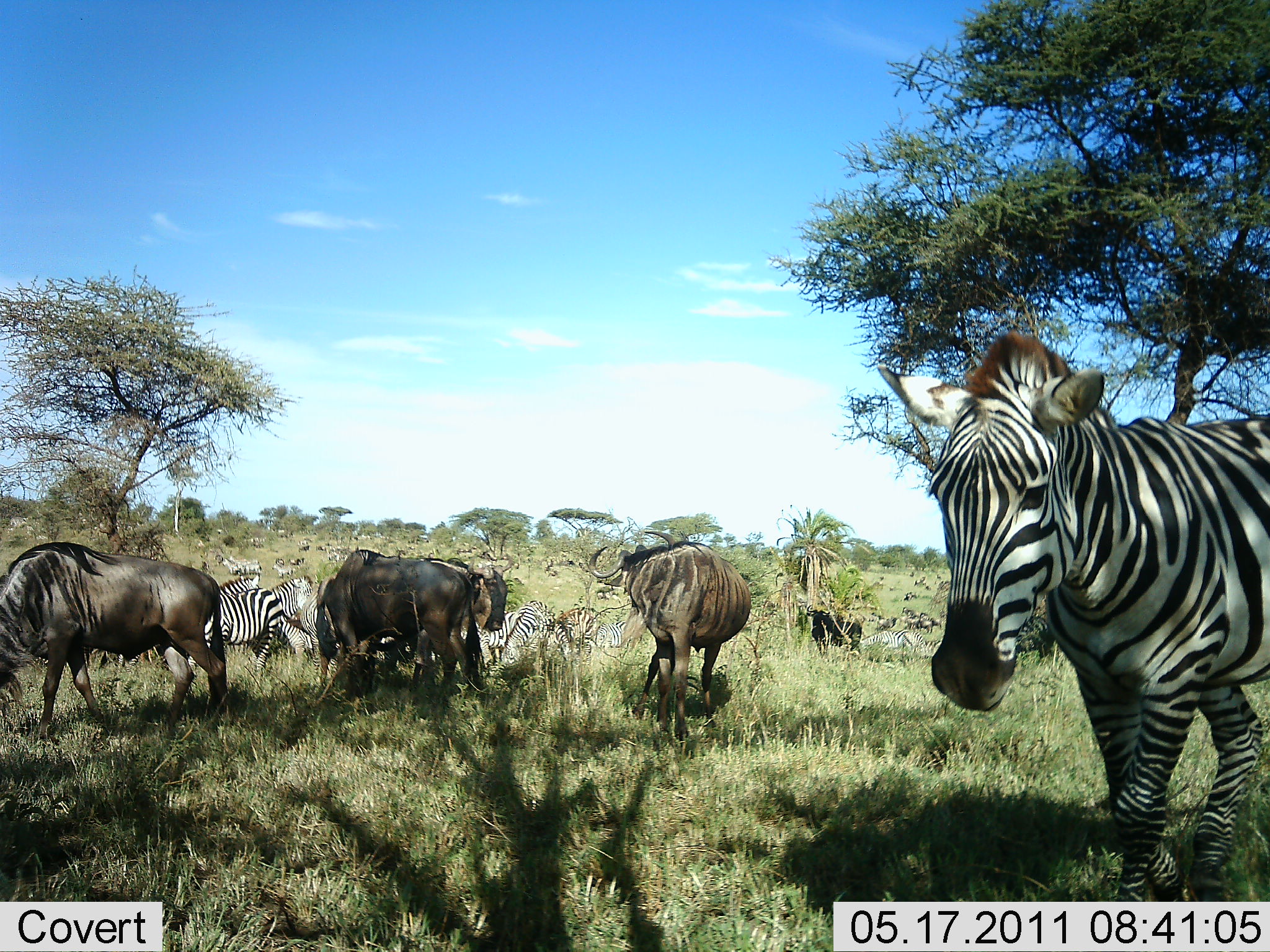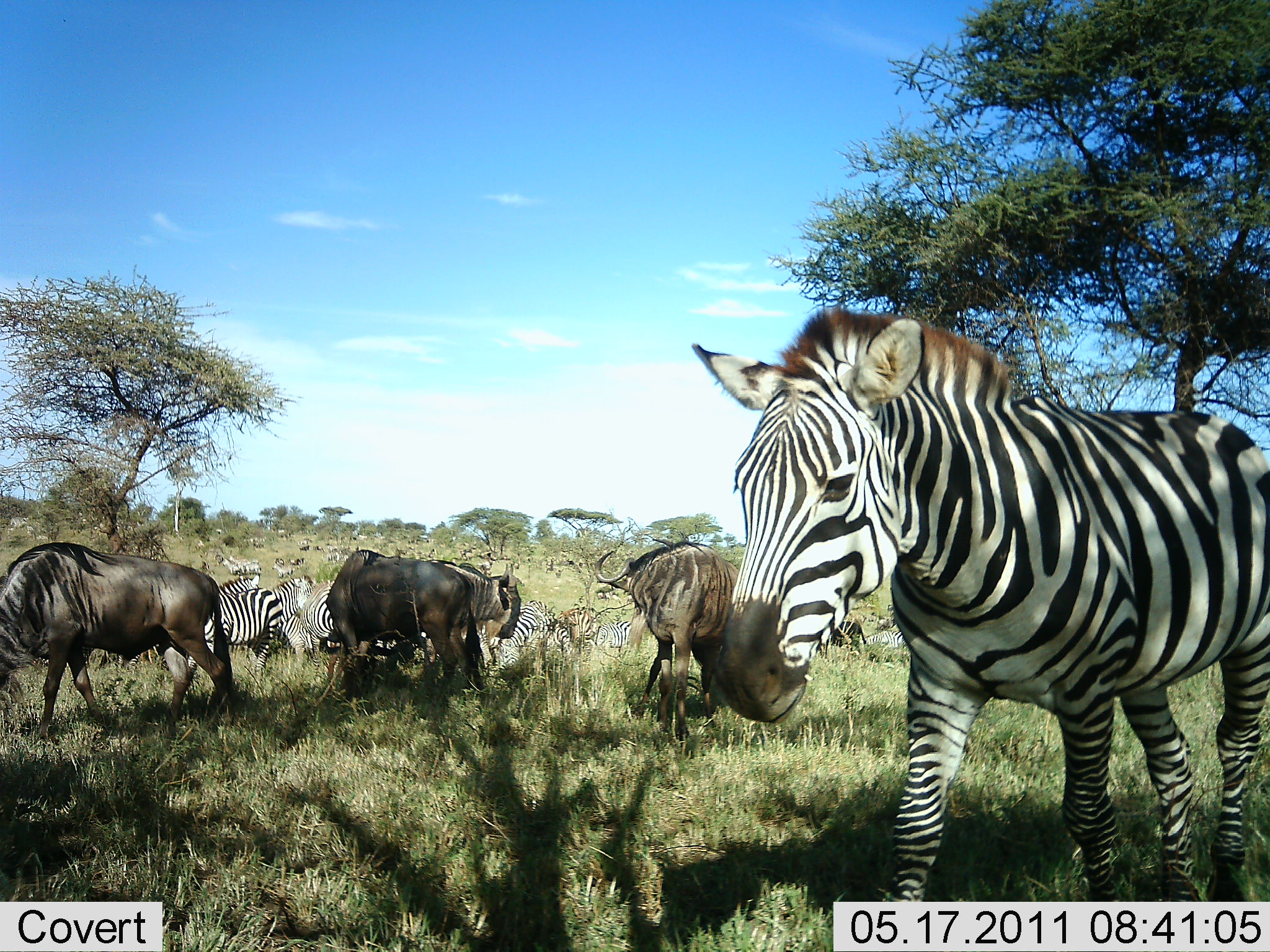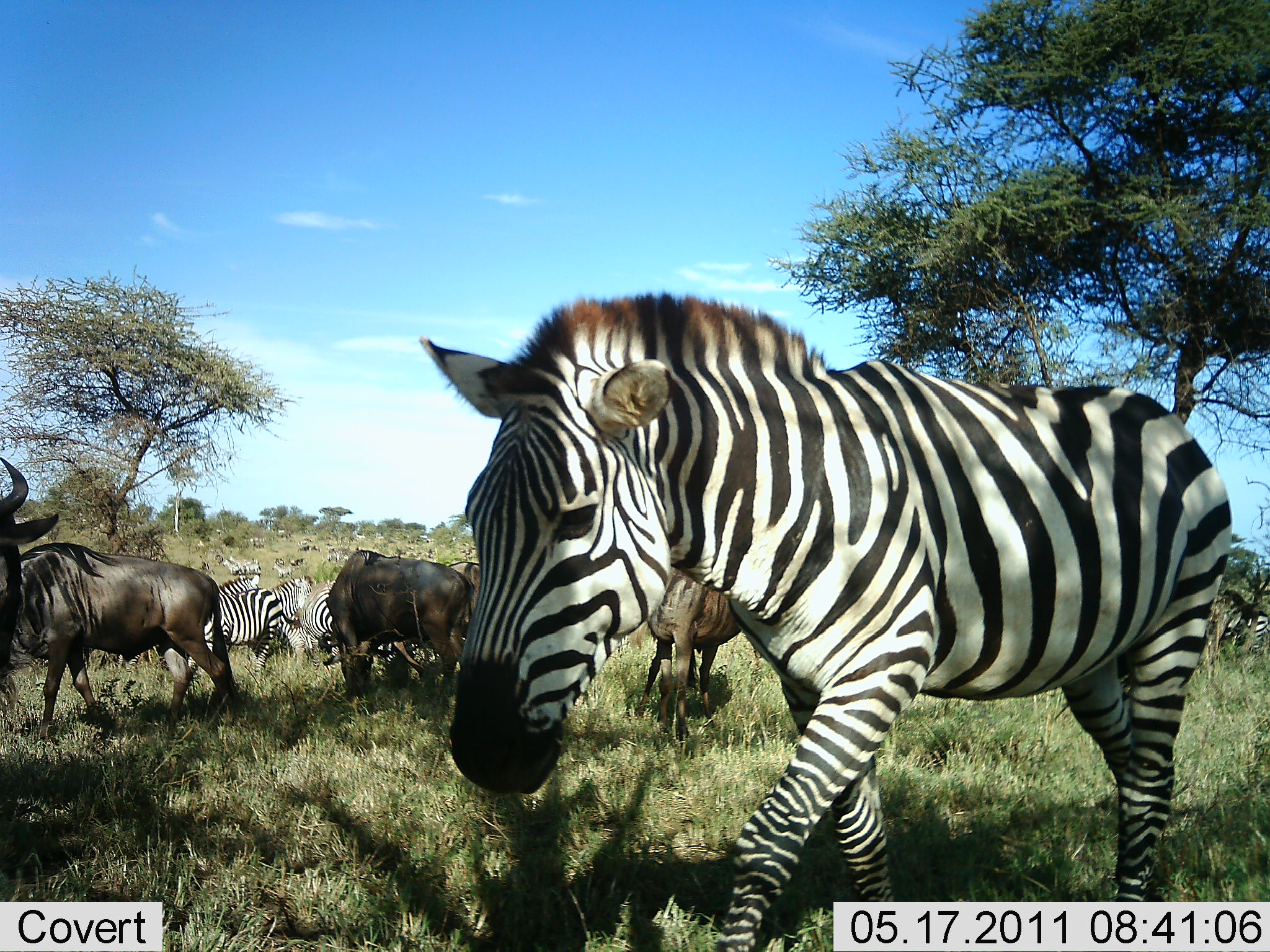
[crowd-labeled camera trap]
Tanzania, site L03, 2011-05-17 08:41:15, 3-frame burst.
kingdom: Animalia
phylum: Chordata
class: Mammalia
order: Artiodactyla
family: Bovidae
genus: Connochaetes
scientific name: Connochaetes taurinus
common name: blue wildebeest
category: wildebeest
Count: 4.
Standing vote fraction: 50%.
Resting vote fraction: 10%.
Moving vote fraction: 40%.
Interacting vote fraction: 0%.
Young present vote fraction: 0%.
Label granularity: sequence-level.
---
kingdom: Animalia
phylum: Chordata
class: Mammalia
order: Perissodactyla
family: Equidae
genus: Equus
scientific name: Equus quagga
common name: plains zebra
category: zebra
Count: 7.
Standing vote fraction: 67%.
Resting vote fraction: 17%.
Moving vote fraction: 92%.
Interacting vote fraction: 0%.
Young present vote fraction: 0%.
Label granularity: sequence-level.